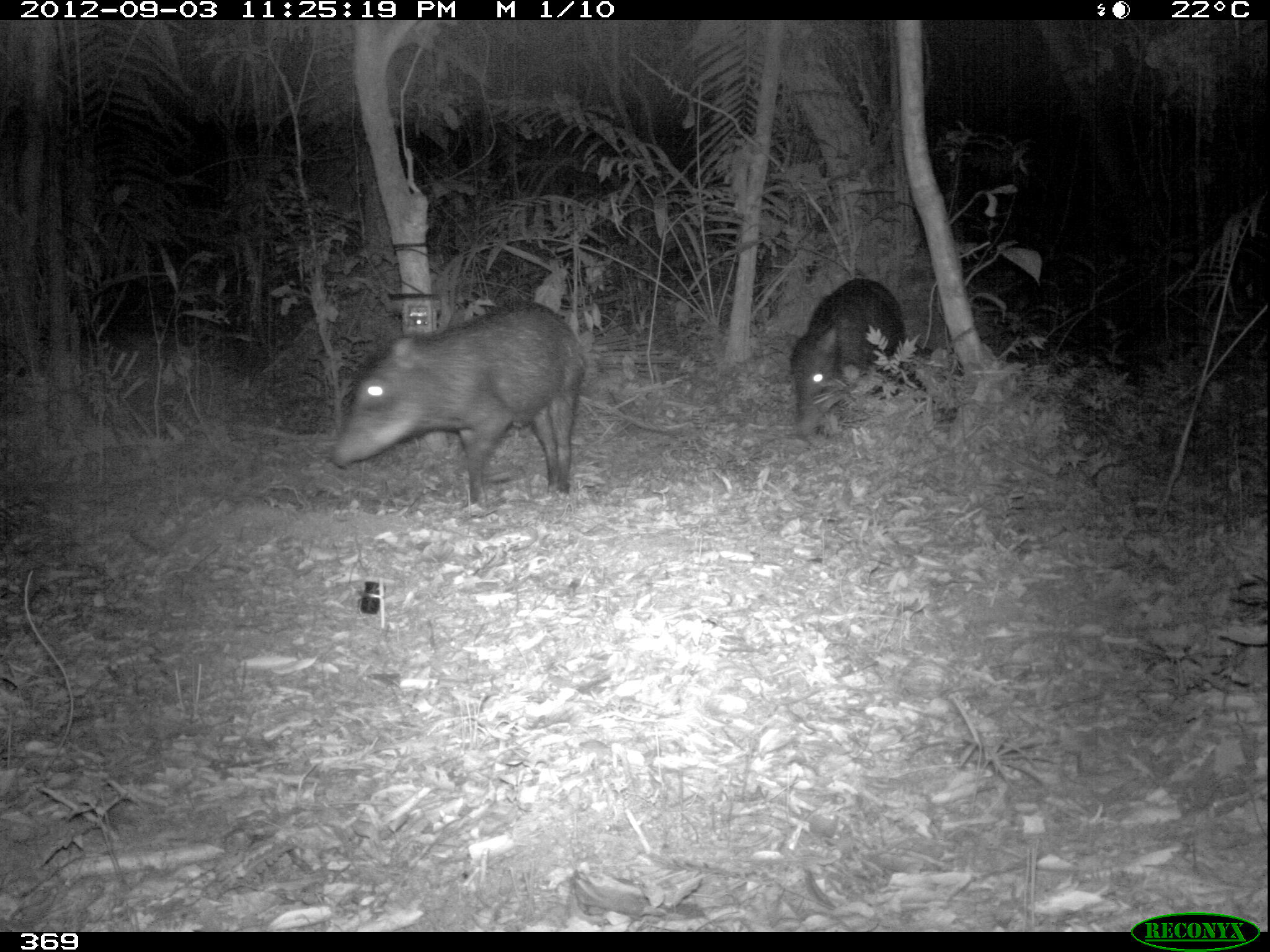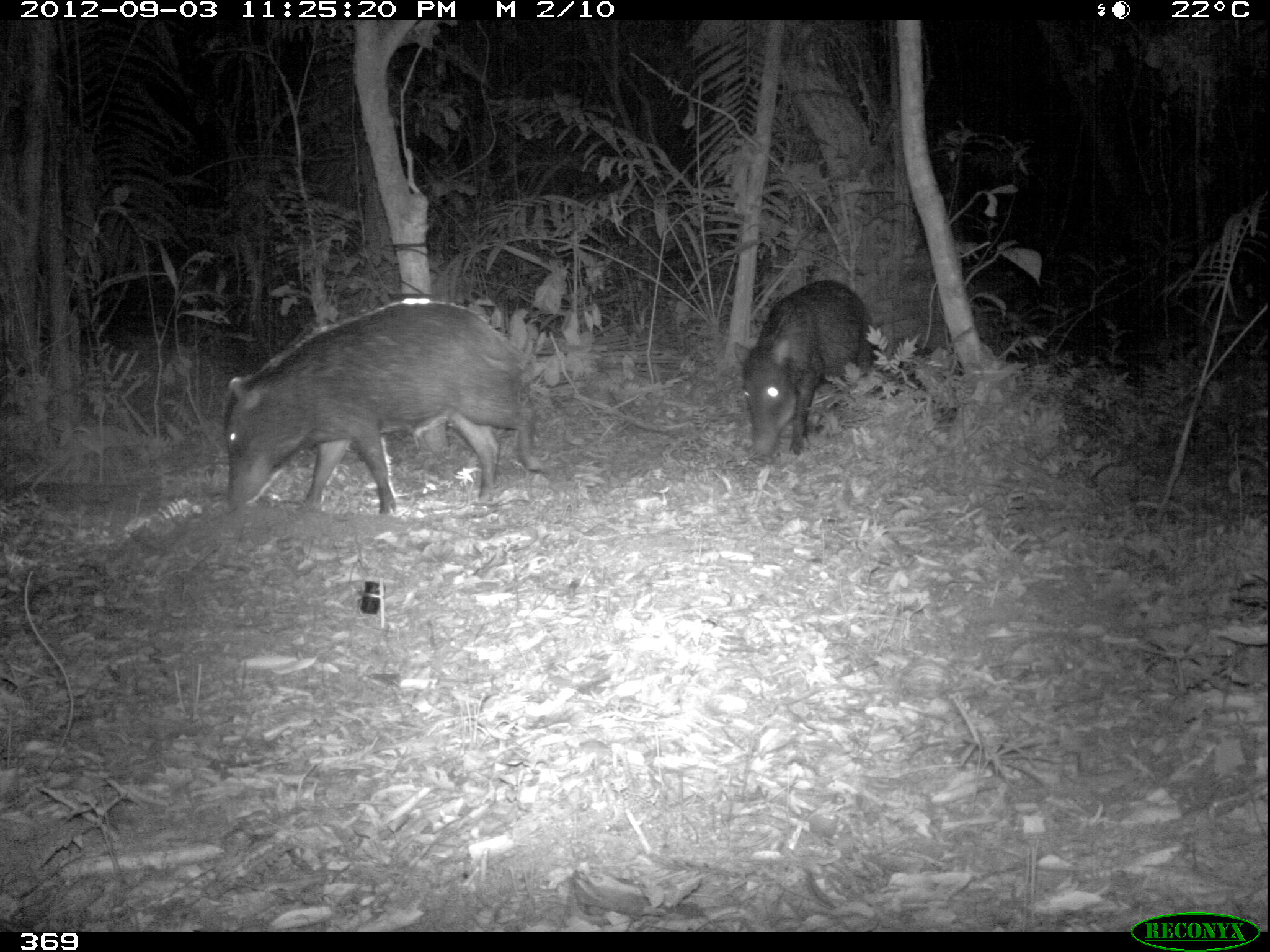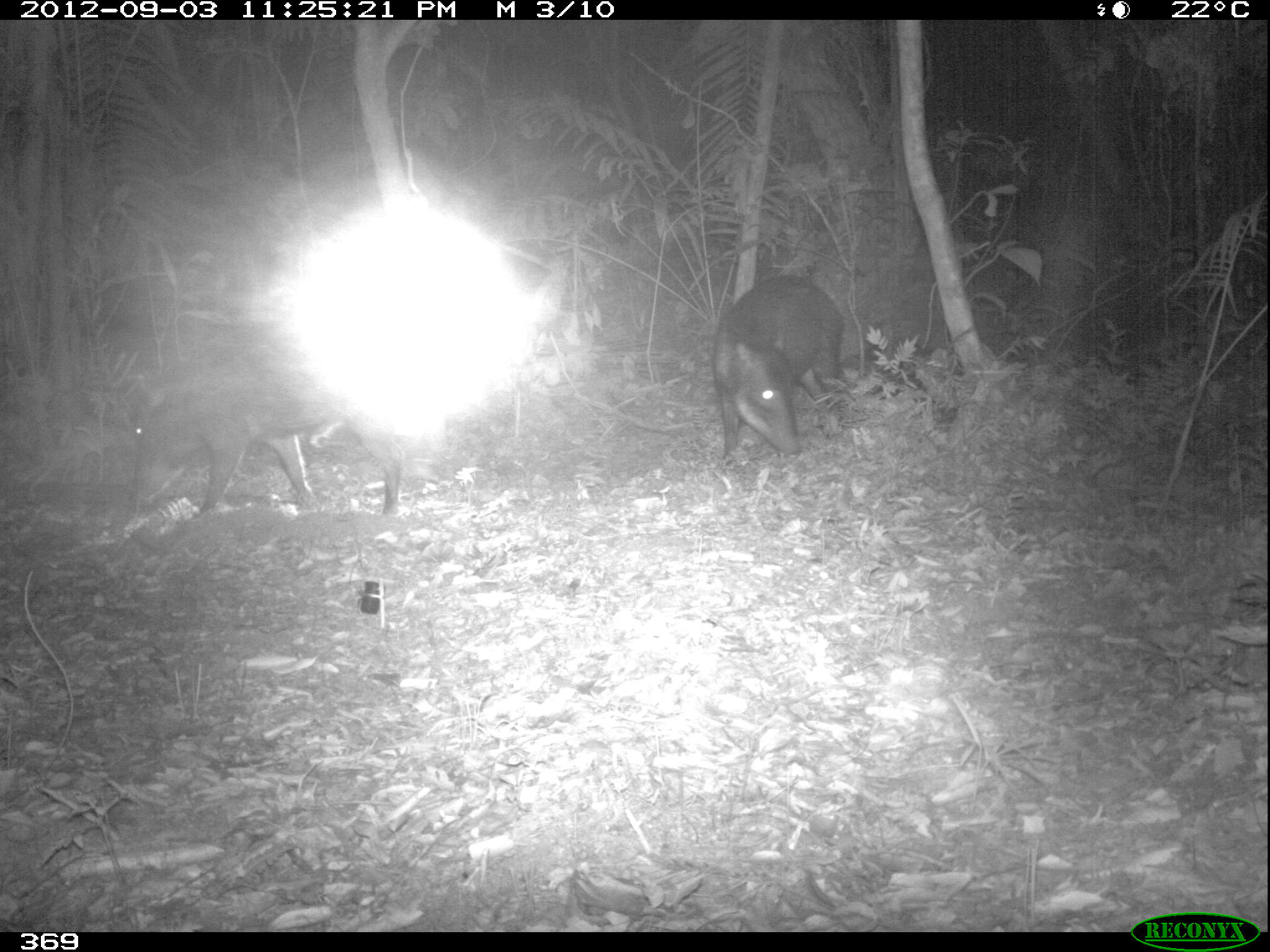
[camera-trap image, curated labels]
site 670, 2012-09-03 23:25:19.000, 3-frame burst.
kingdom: Animalia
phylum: Chordata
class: Mammalia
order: Artiodactyla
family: Tayassuidae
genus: Tayassu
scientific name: Tayassu pecari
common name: white-lipped peccary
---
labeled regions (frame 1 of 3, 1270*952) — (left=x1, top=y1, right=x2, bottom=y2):
tayassu pecari: (left=328, top=297, right=589, bottom=518); (left=787, top=277, right=906, bottom=440)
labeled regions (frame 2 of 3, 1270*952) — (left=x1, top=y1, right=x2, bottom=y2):
tayassu pecari: (left=220, top=297, right=556, bottom=523); (left=730, top=278, right=872, bottom=465)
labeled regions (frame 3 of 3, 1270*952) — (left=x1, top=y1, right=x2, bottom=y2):
tayassu pecari: (left=130, top=359, right=402, bottom=515); (left=712, top=274, right=854, bottom=470)